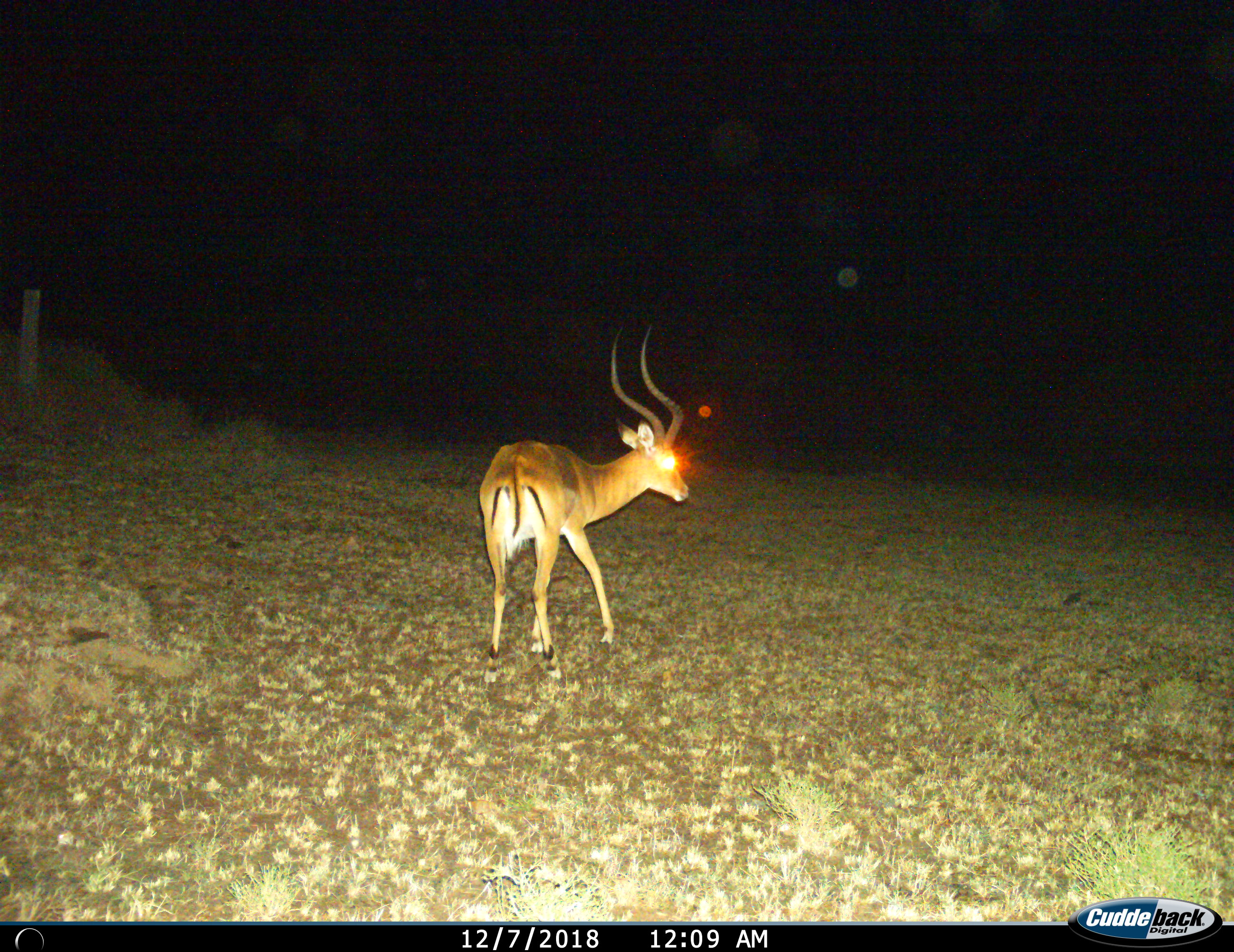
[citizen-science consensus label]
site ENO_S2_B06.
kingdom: Animalia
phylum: Chordata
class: Mammalia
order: Artiodactyla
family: Bovidae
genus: Aepyceros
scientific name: Aepyceros melampus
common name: impala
Impala (Aepyceros melampus), count 1. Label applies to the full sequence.